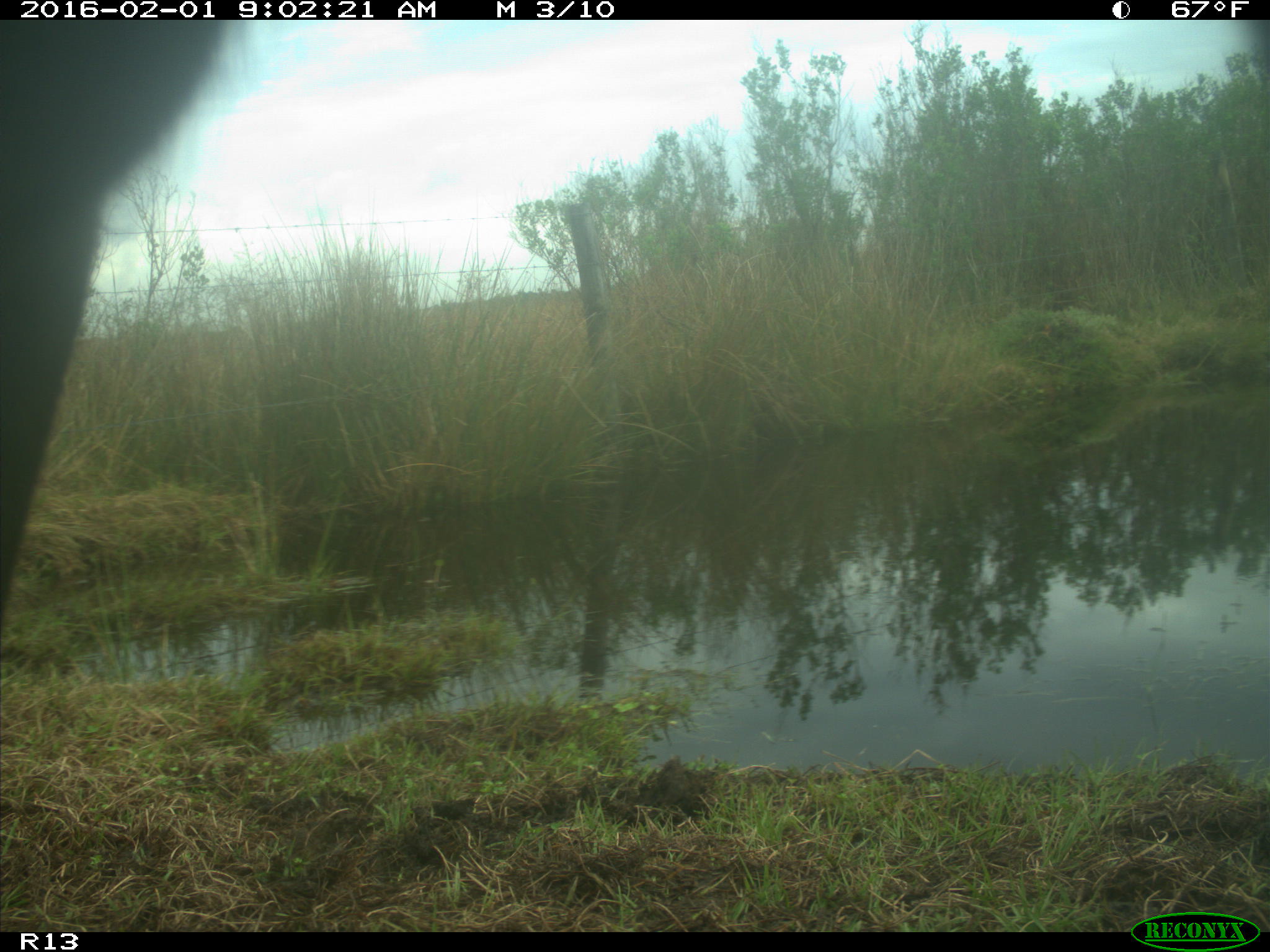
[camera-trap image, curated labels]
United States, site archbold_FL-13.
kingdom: Animalia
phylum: Chordata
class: Mammalia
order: Artiodactyla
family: Bovidae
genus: Bos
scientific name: Bos taurus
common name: domestic cow